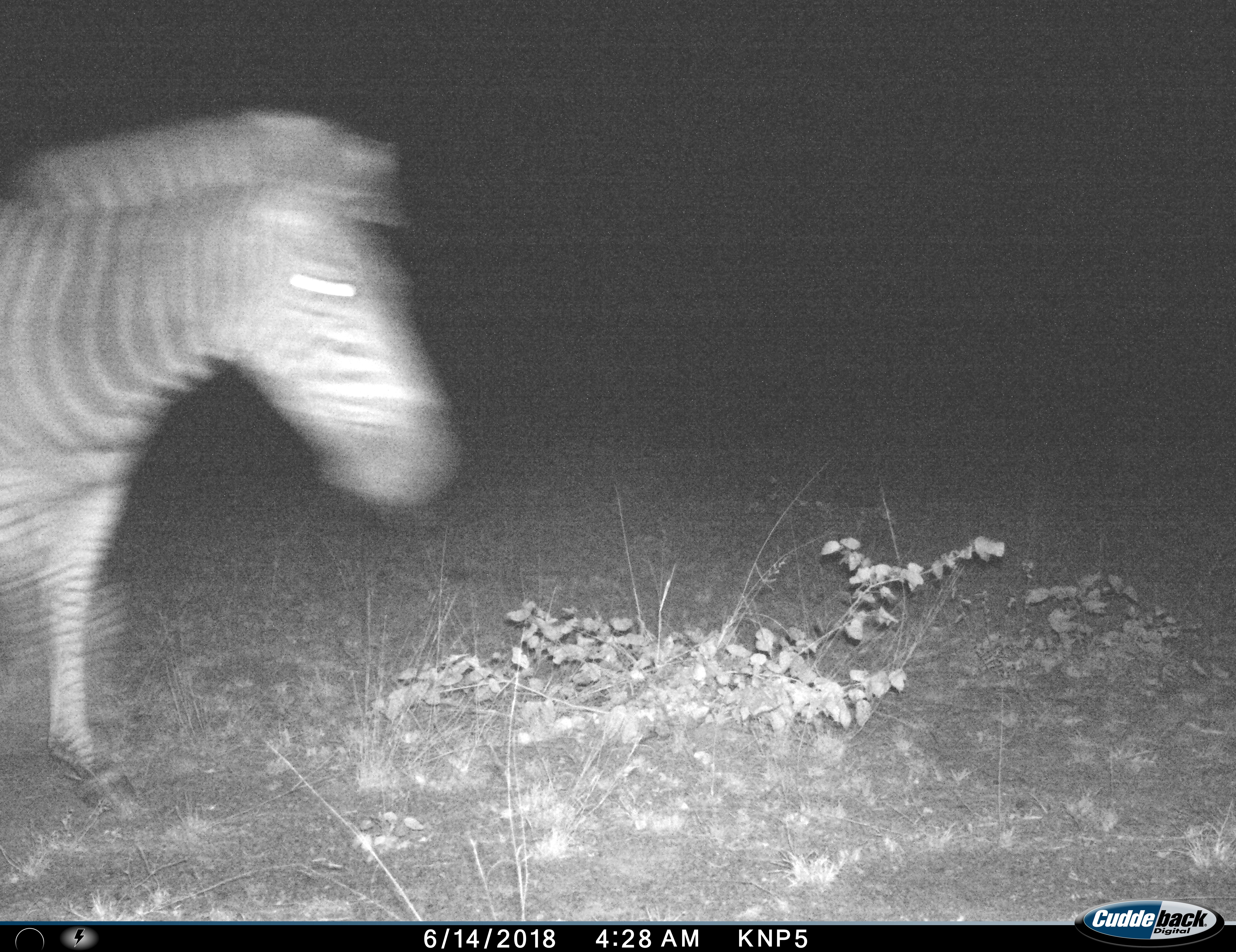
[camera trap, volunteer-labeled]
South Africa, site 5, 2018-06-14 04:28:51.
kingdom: Animalia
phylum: Chordata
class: Mammalia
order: Perissodactyla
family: Equidae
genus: Equus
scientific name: Equus quagga burchellii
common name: burchell's zebra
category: zebraburchells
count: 1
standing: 20%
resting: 0%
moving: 80%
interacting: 0%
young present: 0%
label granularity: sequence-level